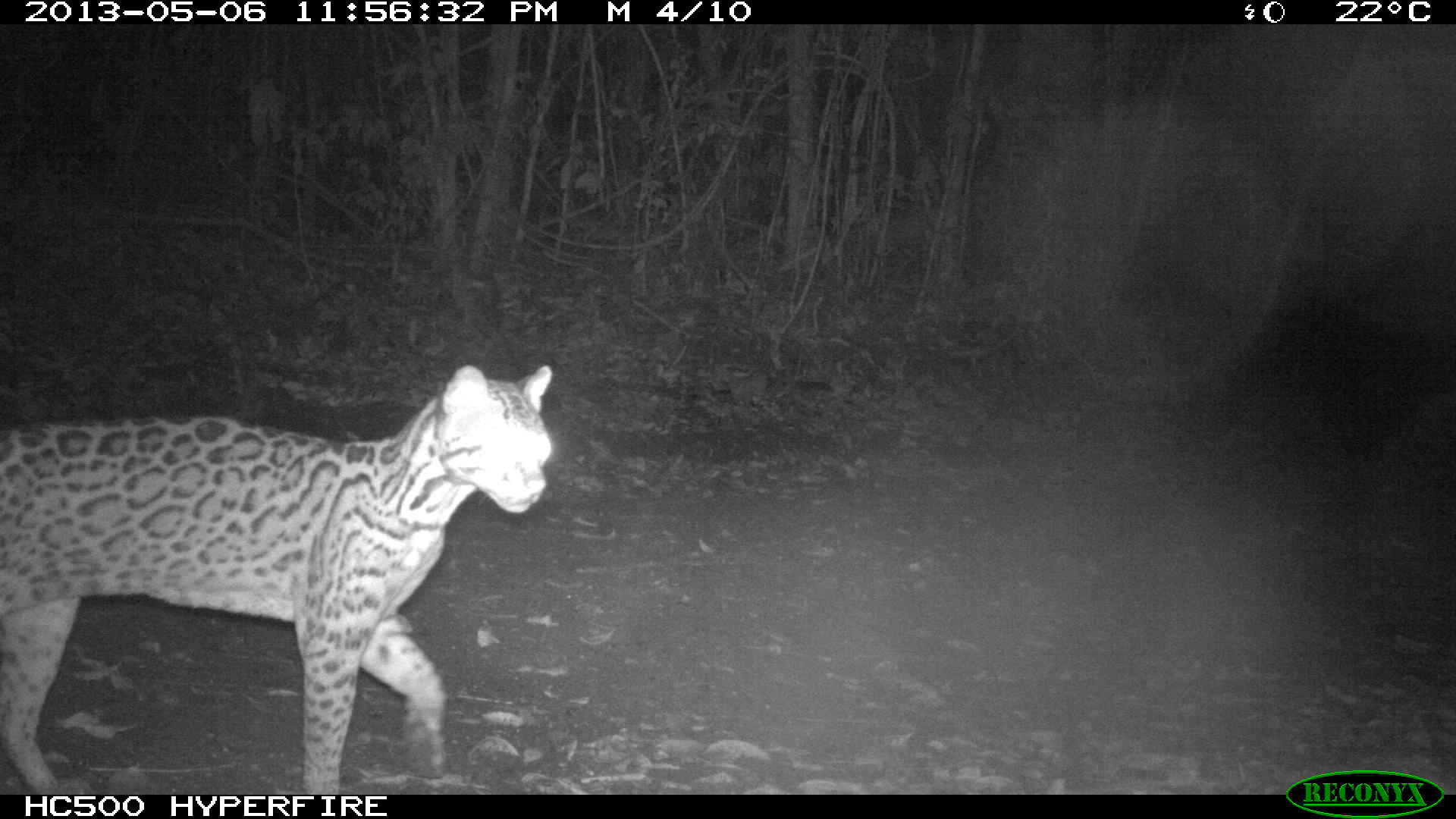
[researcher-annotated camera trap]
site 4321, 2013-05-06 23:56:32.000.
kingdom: Animalia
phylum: Chordata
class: Mammalia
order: Carnivora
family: Felidae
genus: Leopardus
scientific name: Leopardus pardalis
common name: ocelot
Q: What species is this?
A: Leopardus pardalis (ocelot).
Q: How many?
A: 1.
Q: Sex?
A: Male.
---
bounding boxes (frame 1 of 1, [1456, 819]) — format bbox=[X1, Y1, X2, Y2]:
leopardus pardalis: bbox=[1, 361, 553, 790]